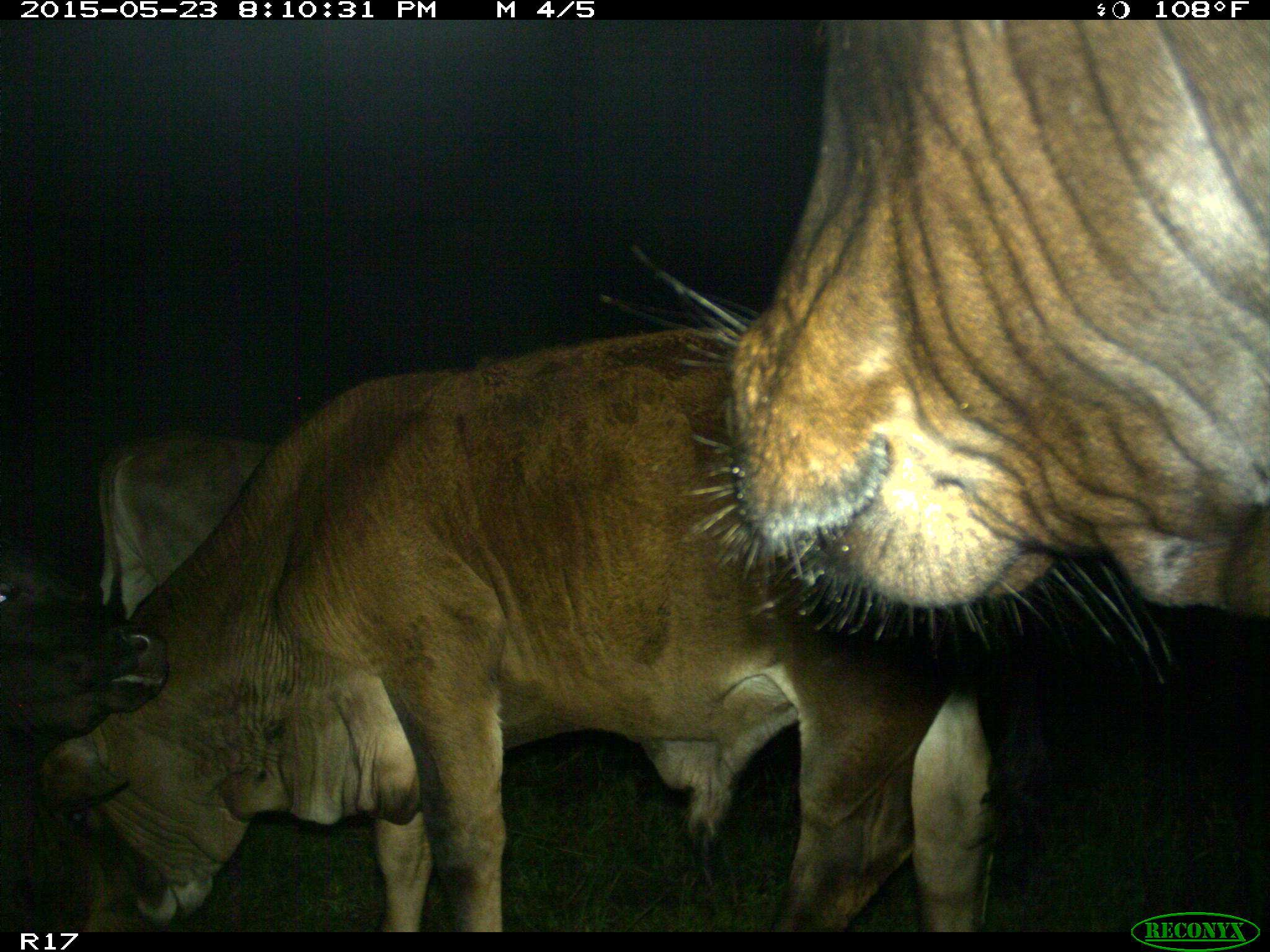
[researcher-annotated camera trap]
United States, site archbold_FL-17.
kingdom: Animalia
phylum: Chordata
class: Mammalia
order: Artiodactyla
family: Bovidae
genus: Bos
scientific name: Bos taurus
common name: domestic cow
Bos taurus (domestic cow).